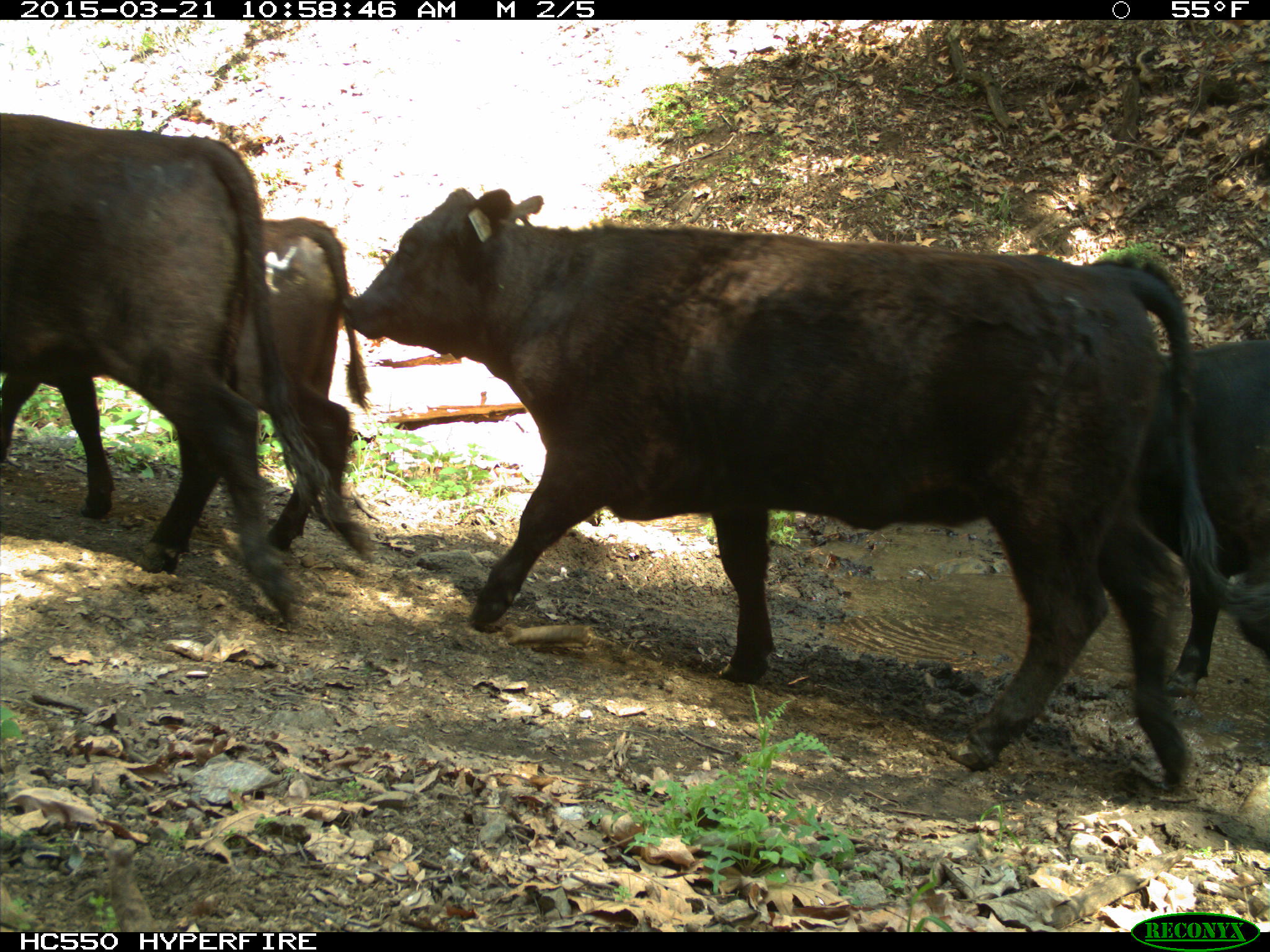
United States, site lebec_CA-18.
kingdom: Animalia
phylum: Chordata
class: Mammalia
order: Artiodactyla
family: Bovidae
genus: Bos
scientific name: Bos taurus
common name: domestic cow